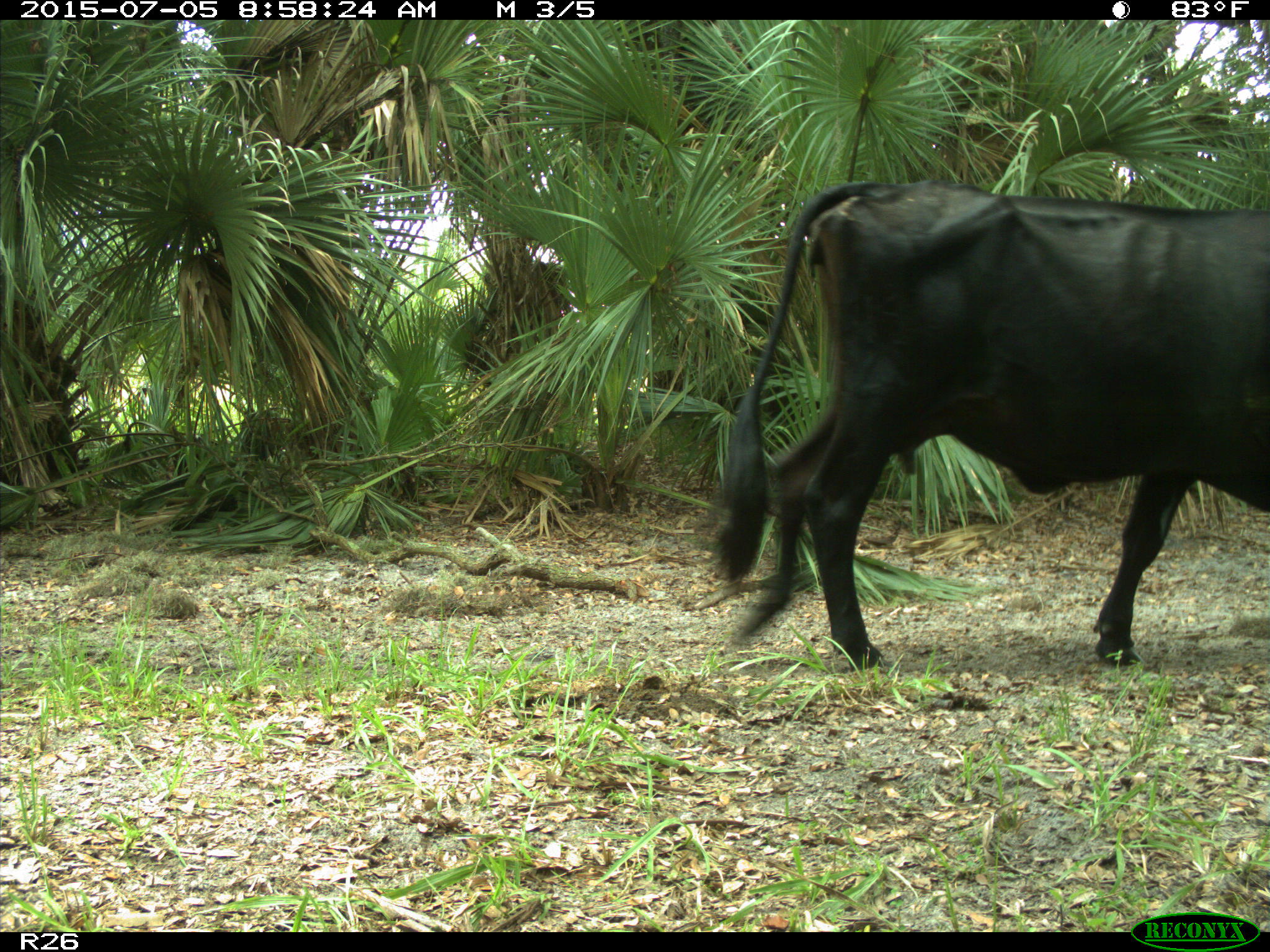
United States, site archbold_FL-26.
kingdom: Animalia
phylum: Chordata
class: Mammalia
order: Artiodactyla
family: Bovidae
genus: Bos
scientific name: Bos taurus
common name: domestic cow